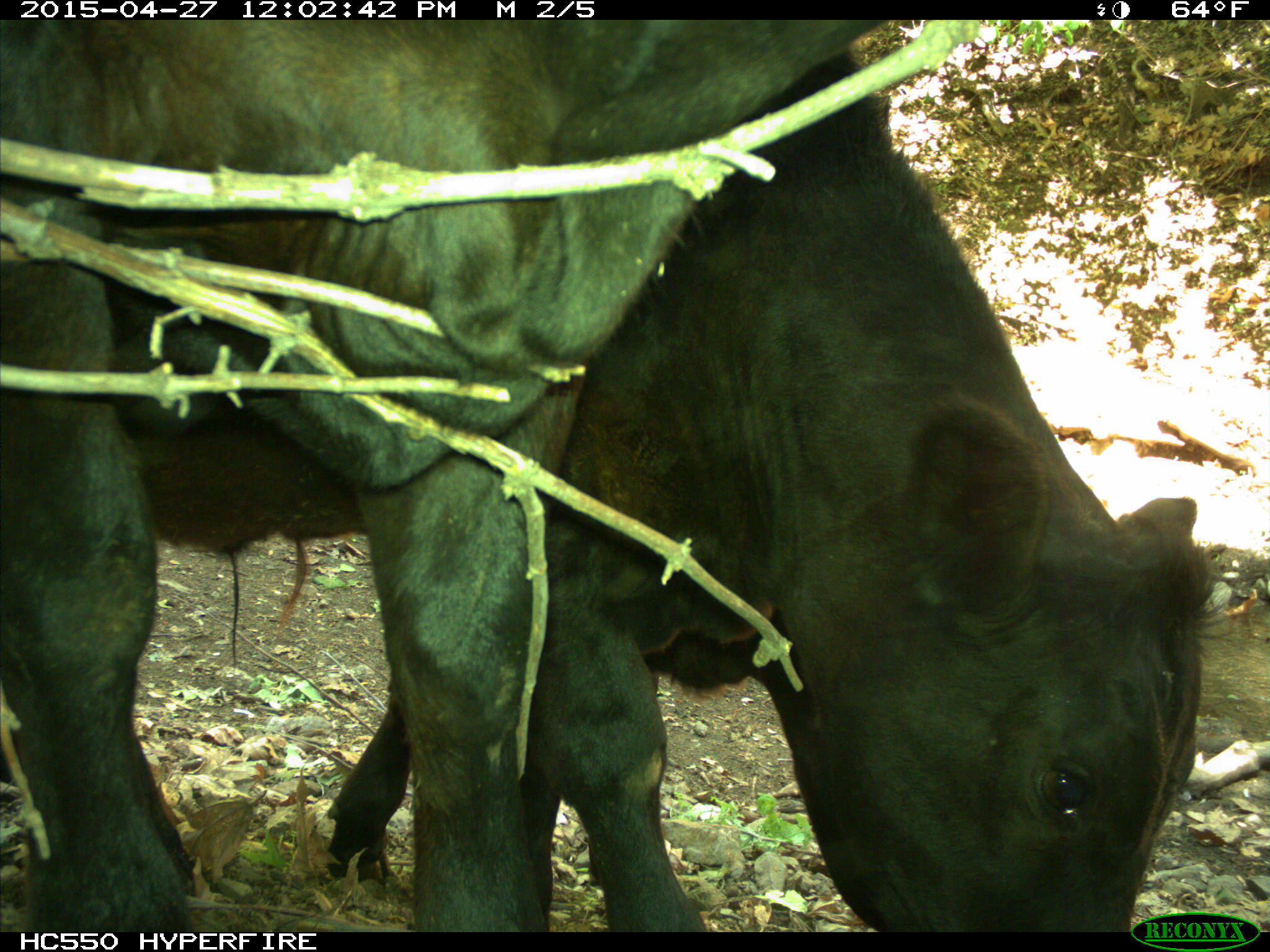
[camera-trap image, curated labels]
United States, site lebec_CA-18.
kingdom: Animalia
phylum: Chordata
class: Mammalia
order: Artiodactyla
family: Bovidae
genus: Bos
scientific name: Bos taurus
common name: domestic cow